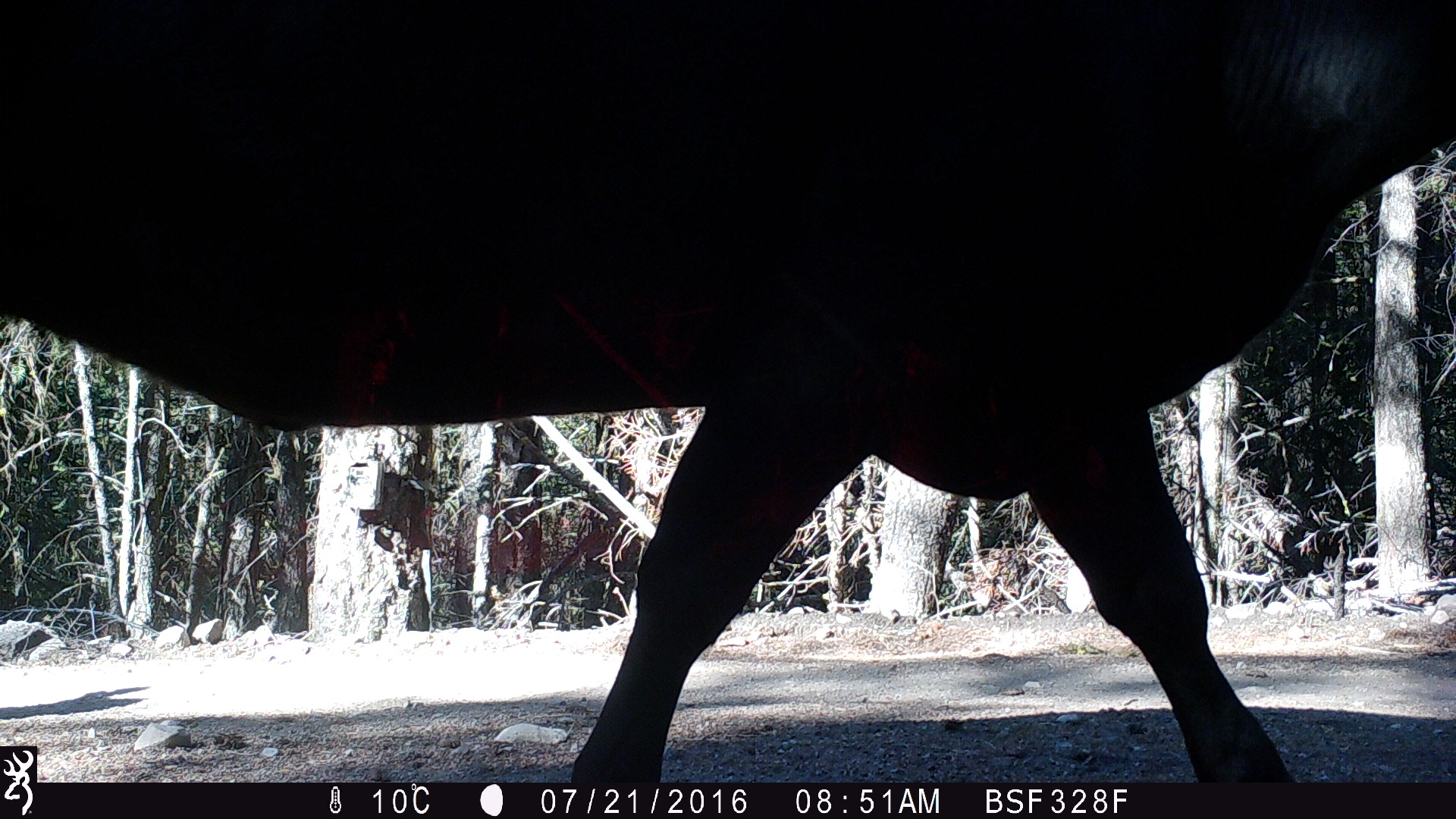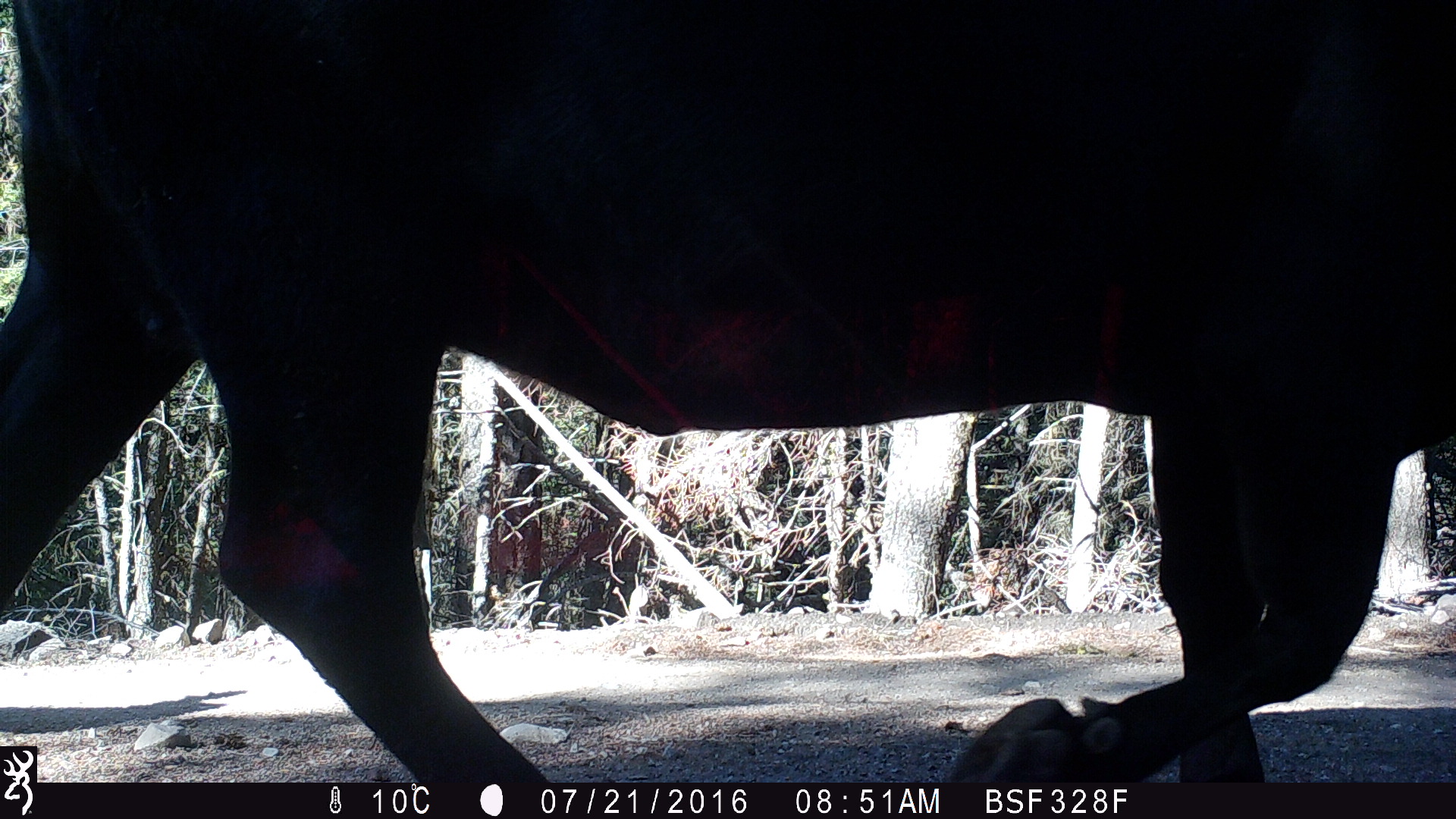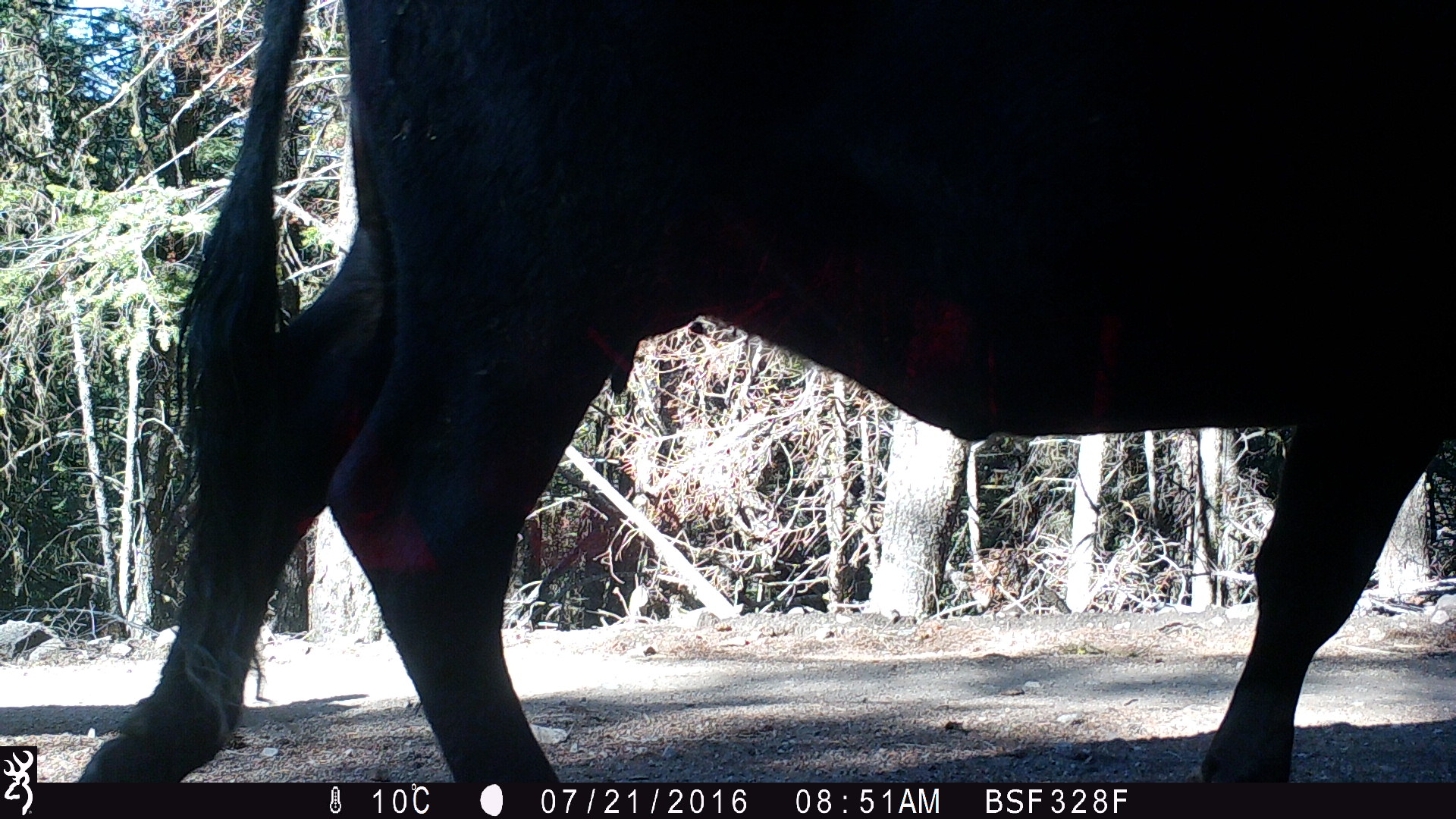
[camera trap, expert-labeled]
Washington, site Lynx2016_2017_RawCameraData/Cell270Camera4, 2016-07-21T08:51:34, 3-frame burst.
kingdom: Animalia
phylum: Chordata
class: Mammalia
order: Artiodactyla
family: Bovidae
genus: Bos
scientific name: Bos taurus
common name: domestic cattle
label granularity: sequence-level